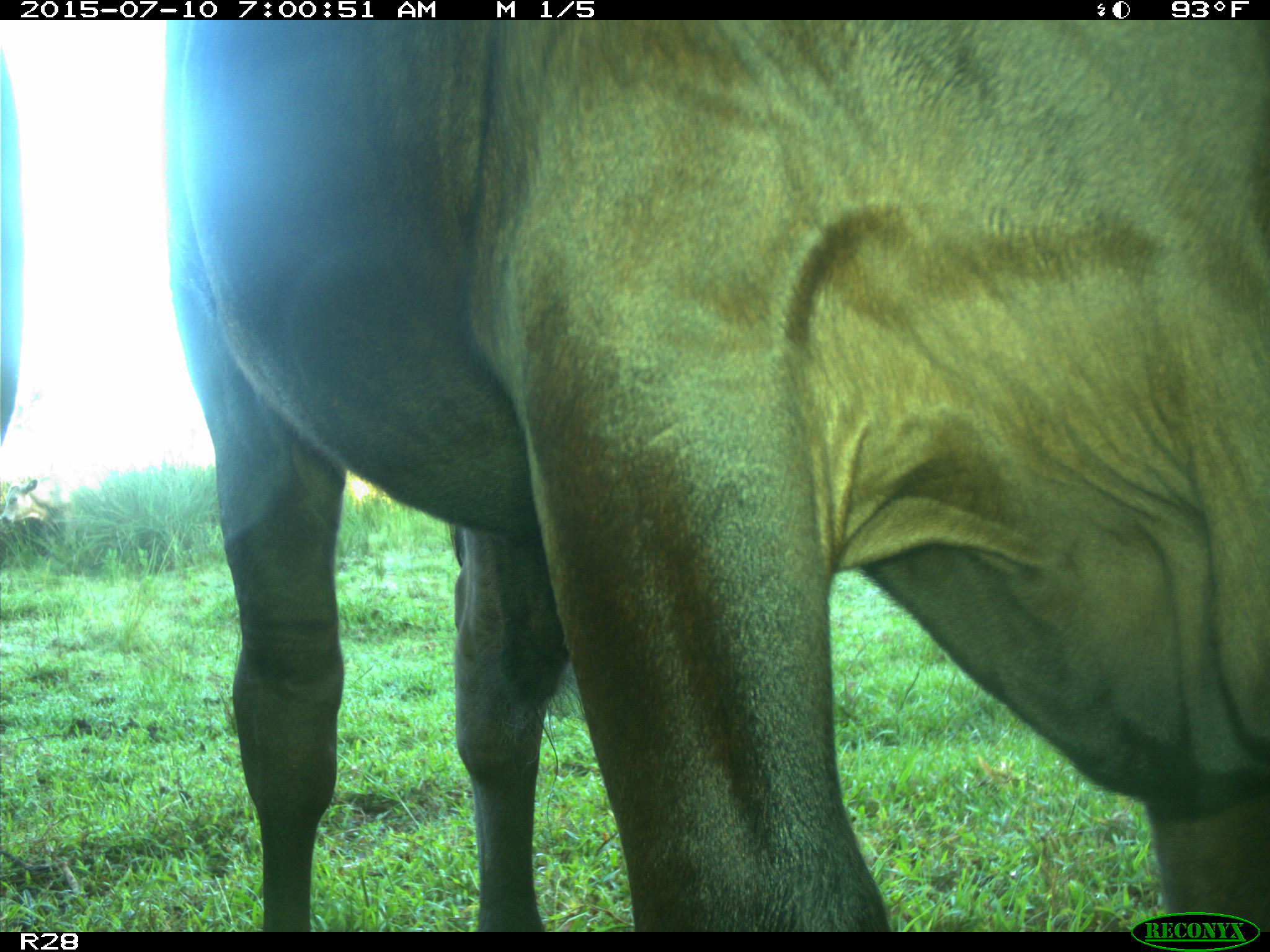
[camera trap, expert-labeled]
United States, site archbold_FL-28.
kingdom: Animalia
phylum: Chordata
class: Mammalia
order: Artiodactyla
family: Bovidae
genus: Bos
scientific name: Bos taurus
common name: domestic cow